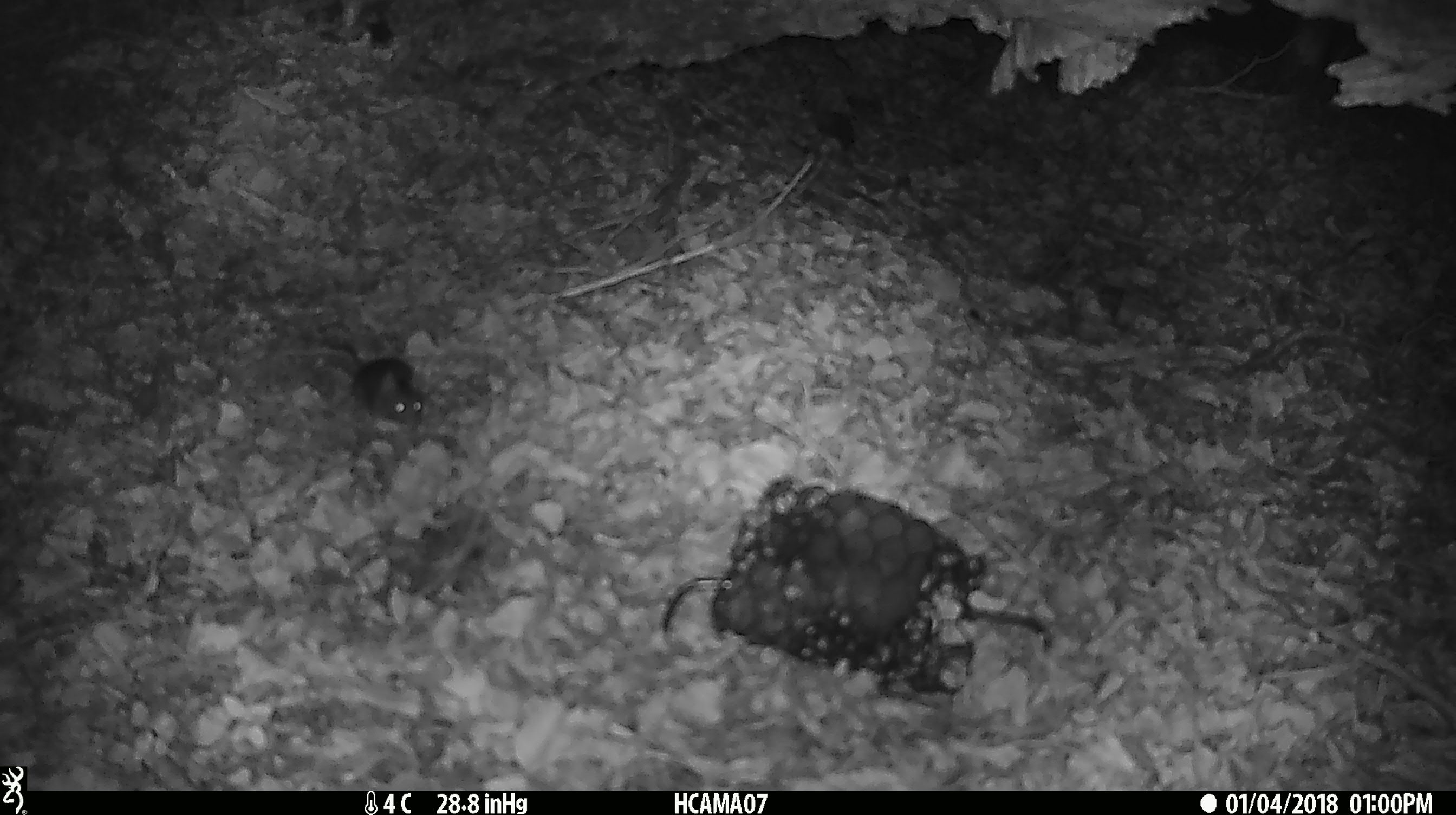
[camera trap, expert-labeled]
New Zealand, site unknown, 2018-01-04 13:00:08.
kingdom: Animalia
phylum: Chordata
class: Mammalia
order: Rodentia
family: Muridae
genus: Mus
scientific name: Mus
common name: mouse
Mouse (Mus).